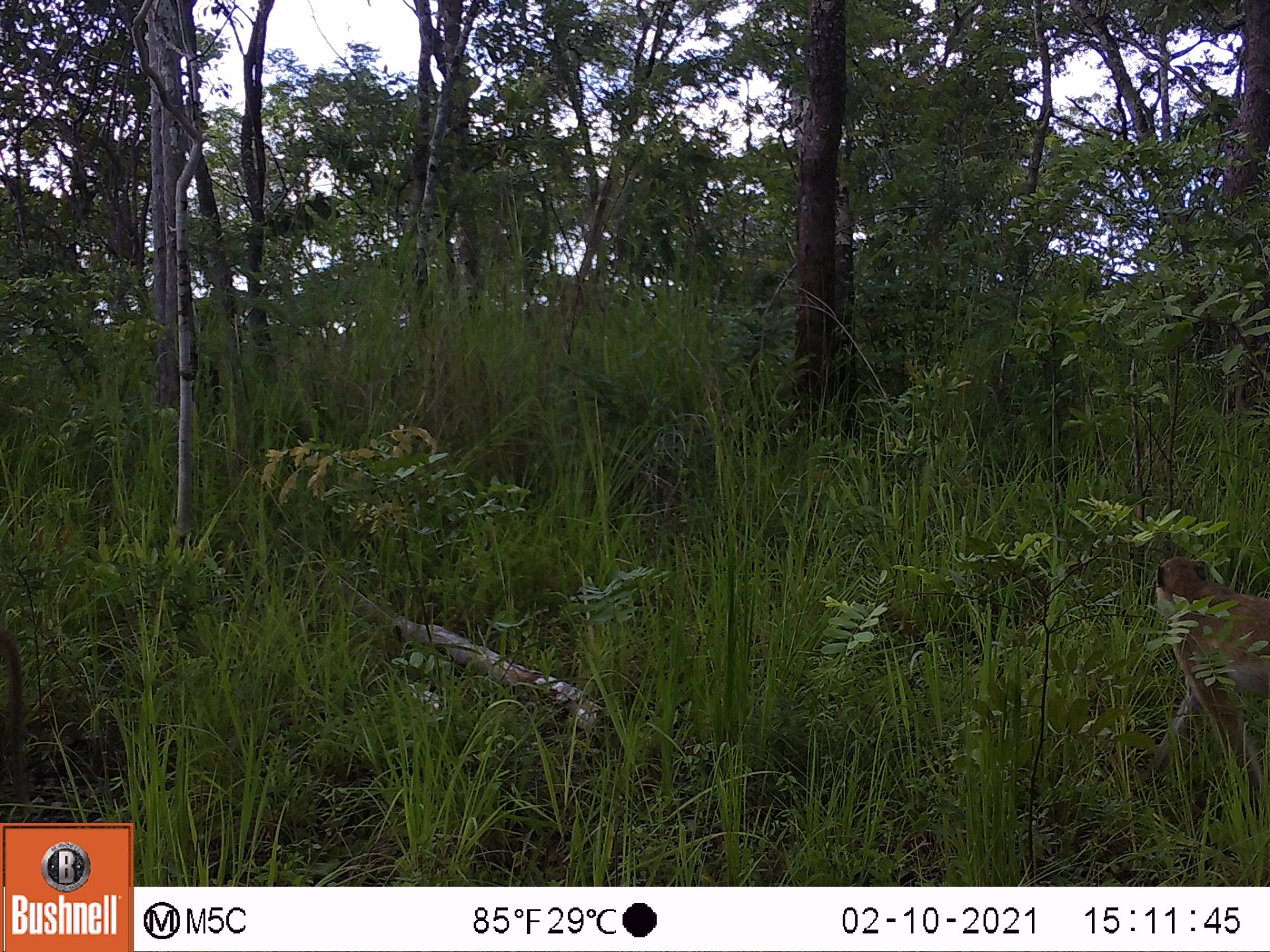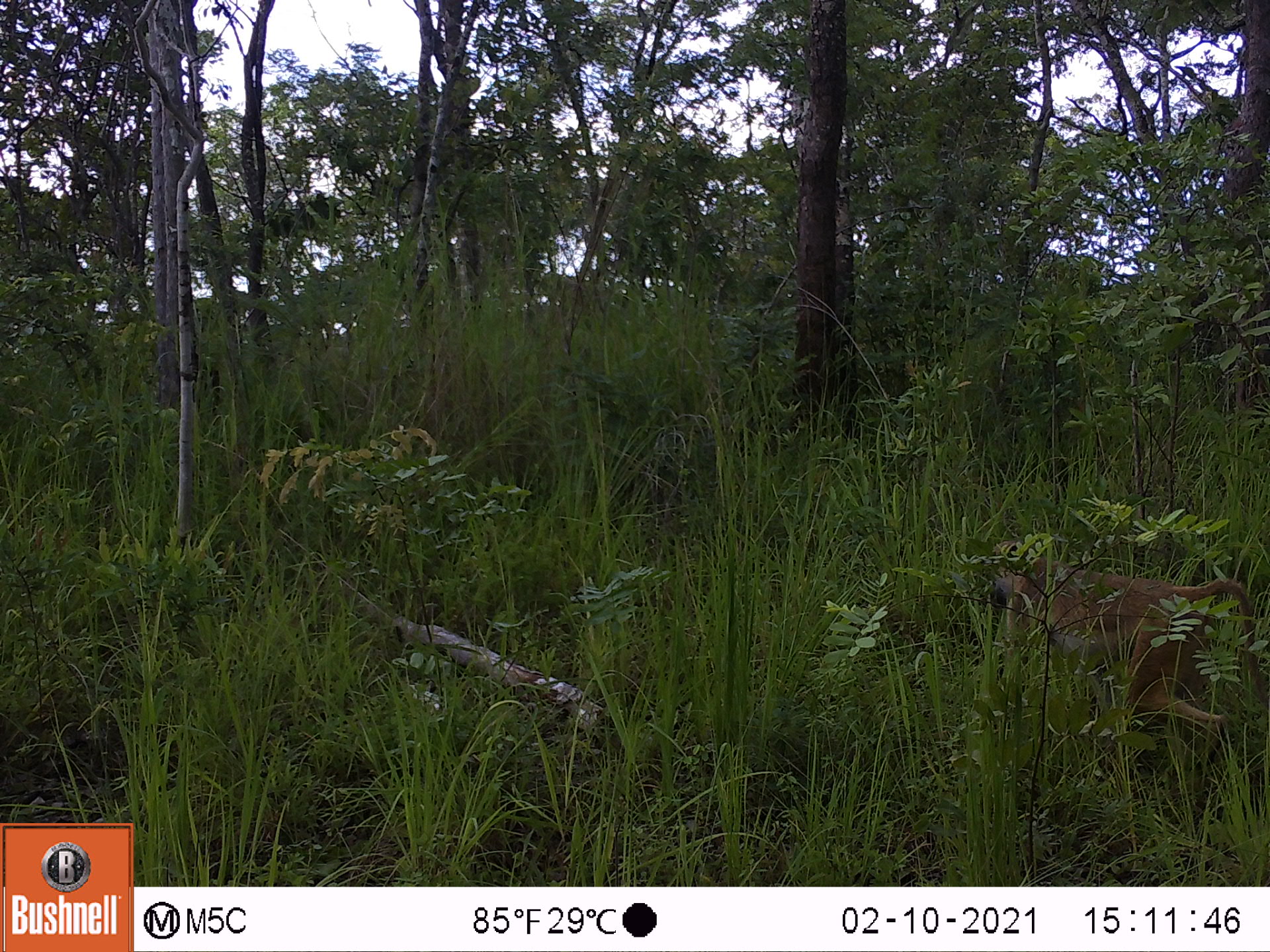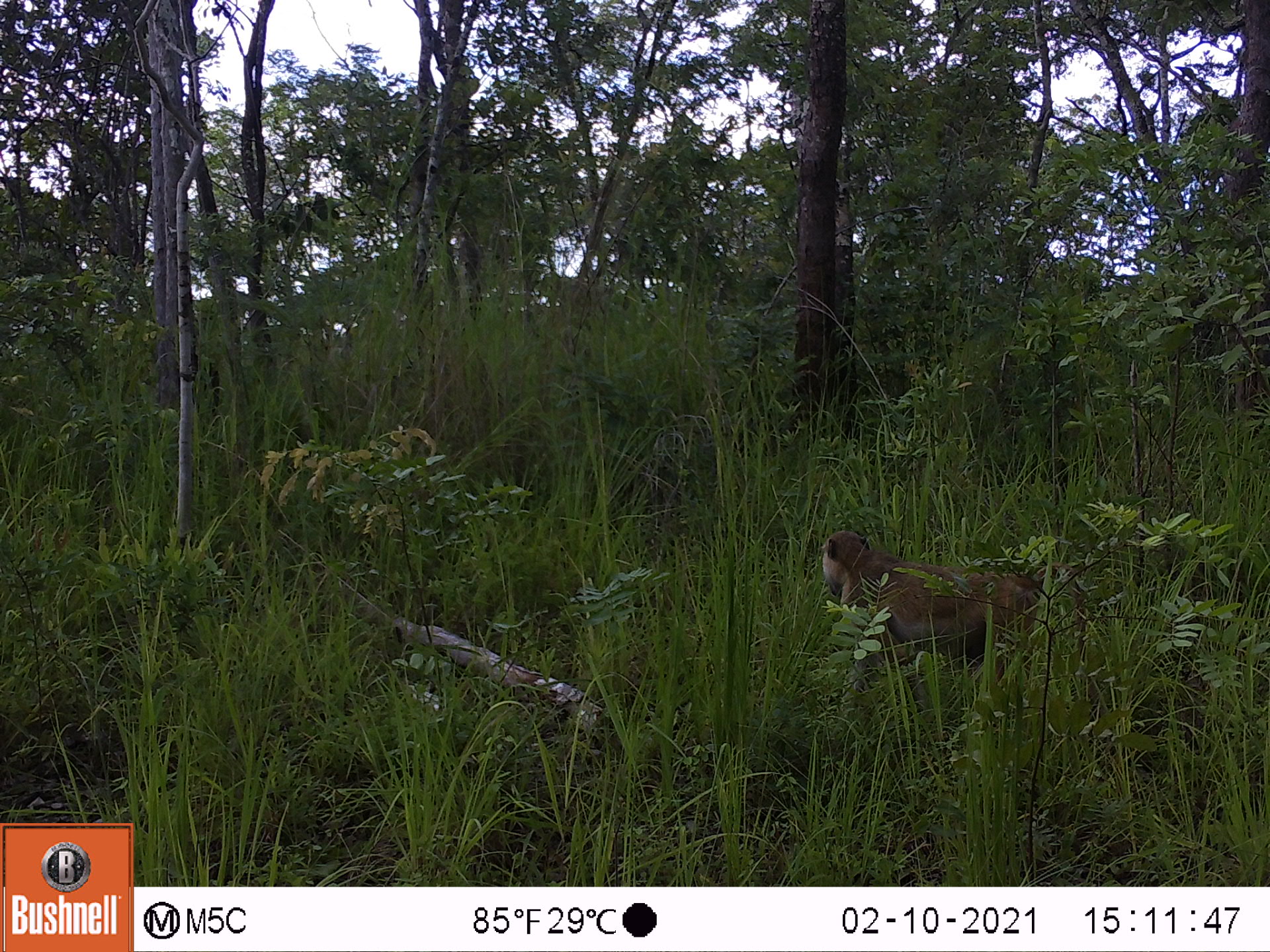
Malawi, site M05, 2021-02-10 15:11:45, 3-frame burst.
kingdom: Animalia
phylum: Chordata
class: Mammalia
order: Primates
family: Cercopithecidae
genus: Papio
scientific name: Papio cynocephalus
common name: yellow baboon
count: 2